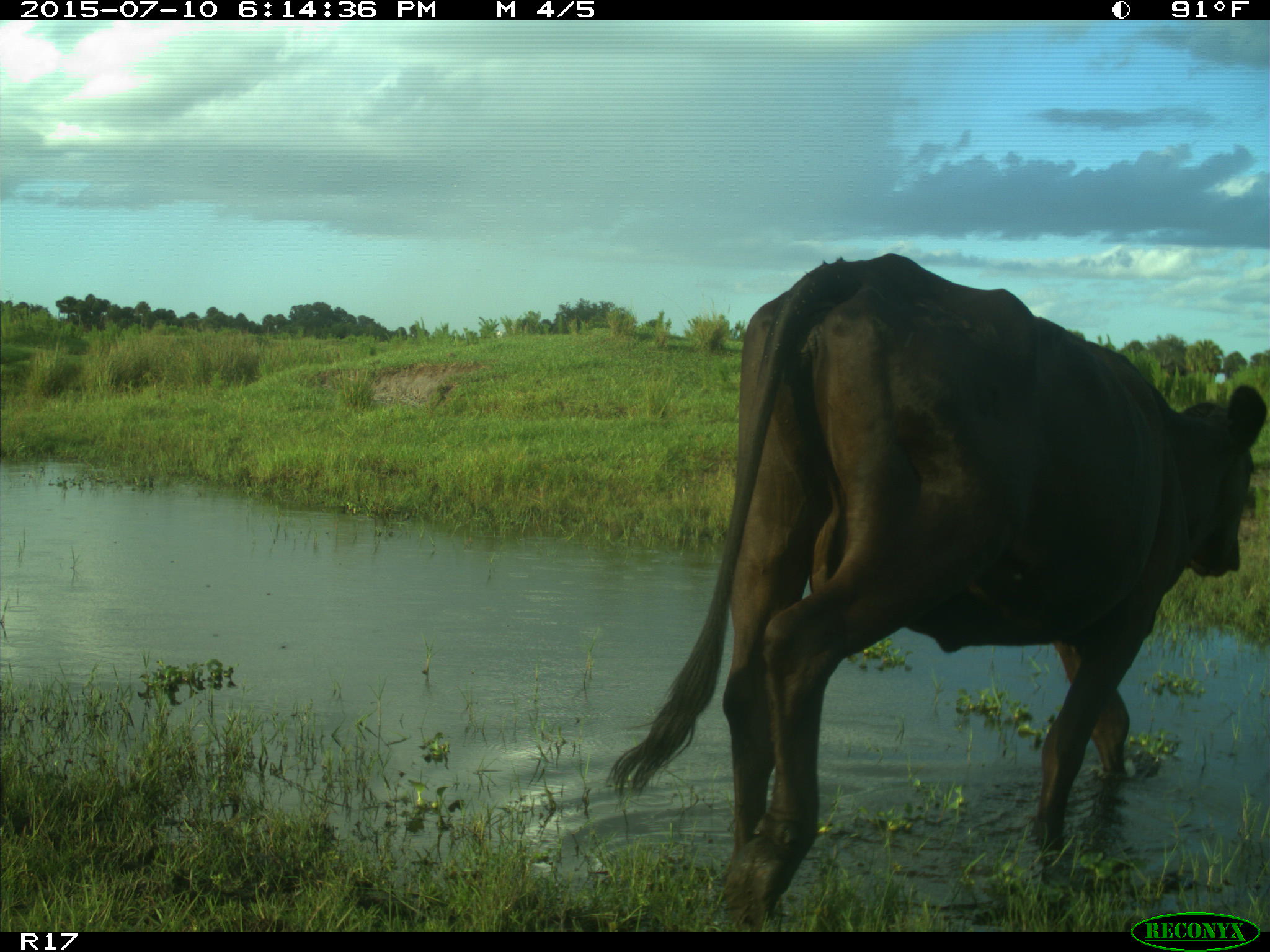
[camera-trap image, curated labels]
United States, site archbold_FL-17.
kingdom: Animalia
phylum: Chordata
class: Mammalia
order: Artiodactyla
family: Bovidae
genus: Bos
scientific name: Bos taurus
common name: domestic cow